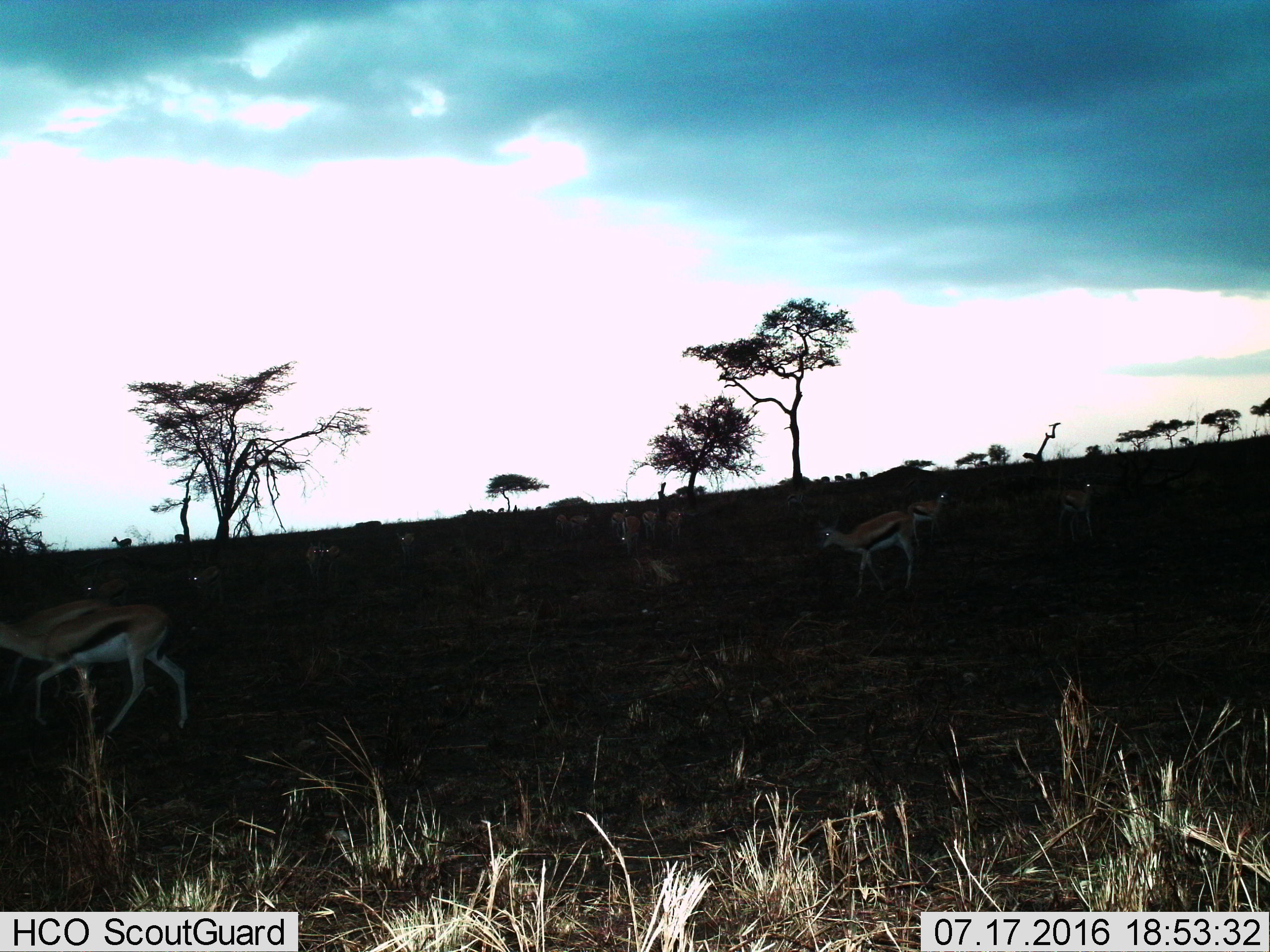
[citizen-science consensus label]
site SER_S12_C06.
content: unidentified animal